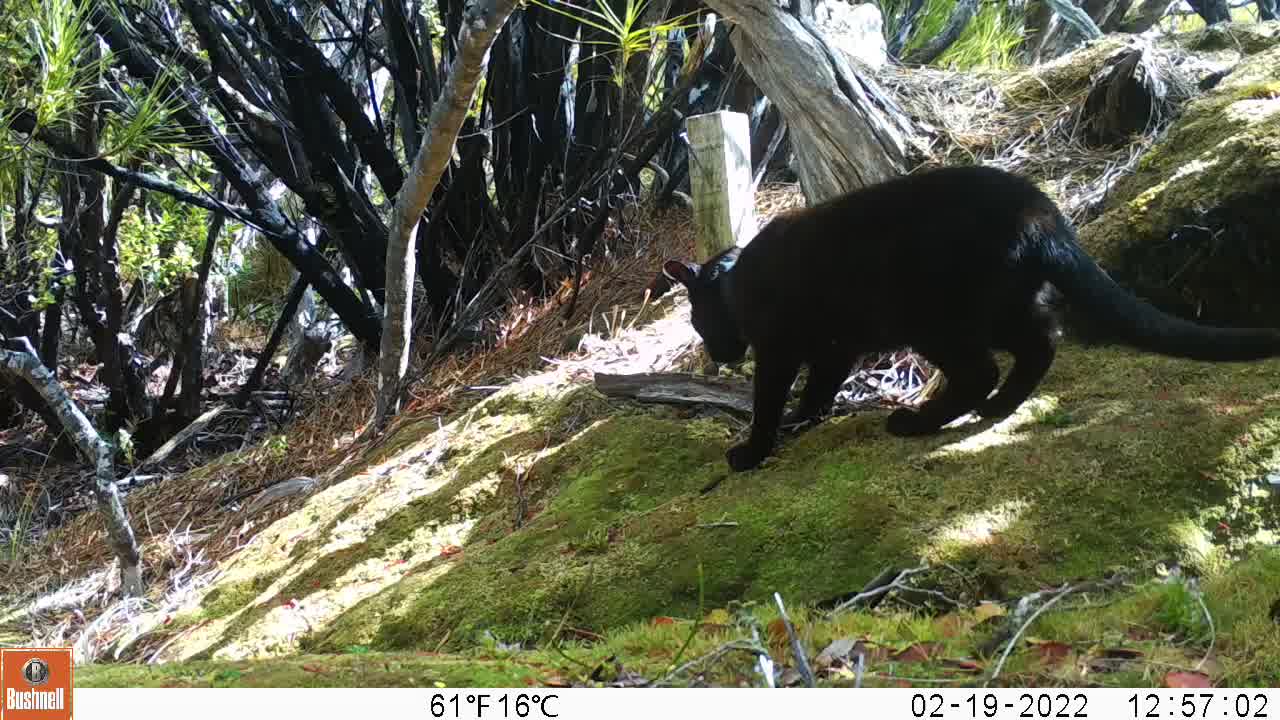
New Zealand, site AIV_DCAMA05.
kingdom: Animalia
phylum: Chordata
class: Mammalia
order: Carnivora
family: Felidae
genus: Felis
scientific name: Felis catus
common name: domestic cat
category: cat